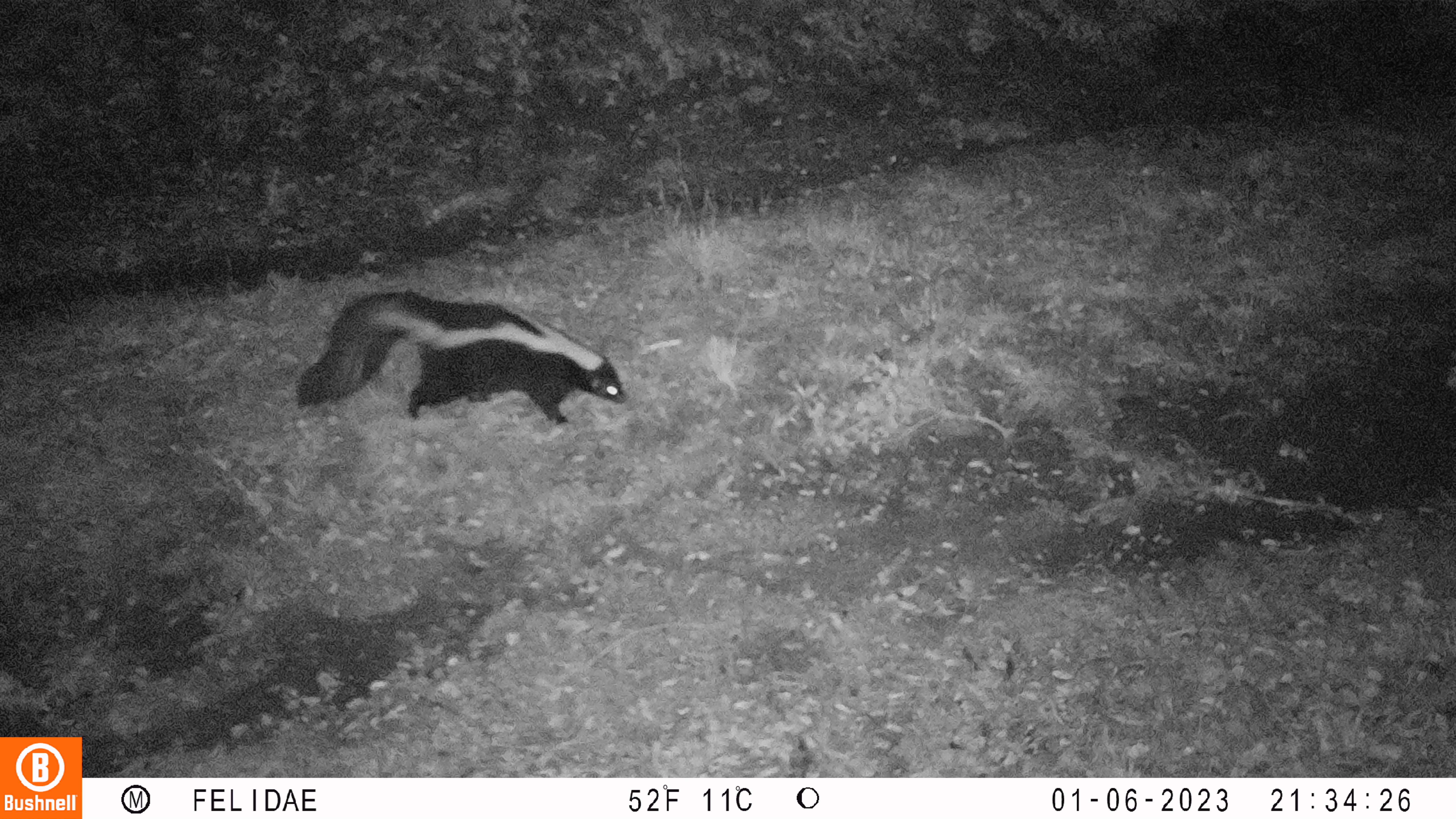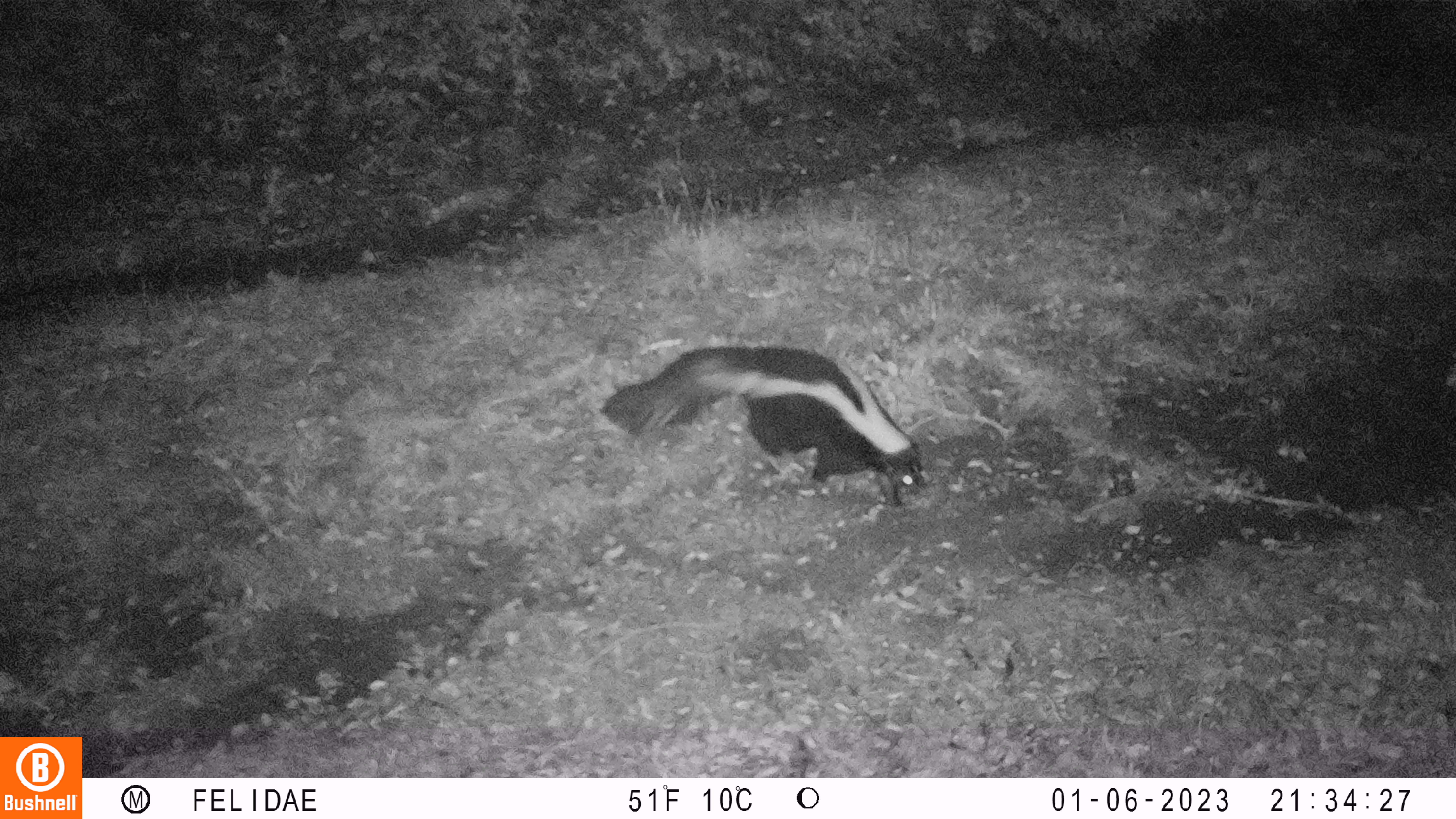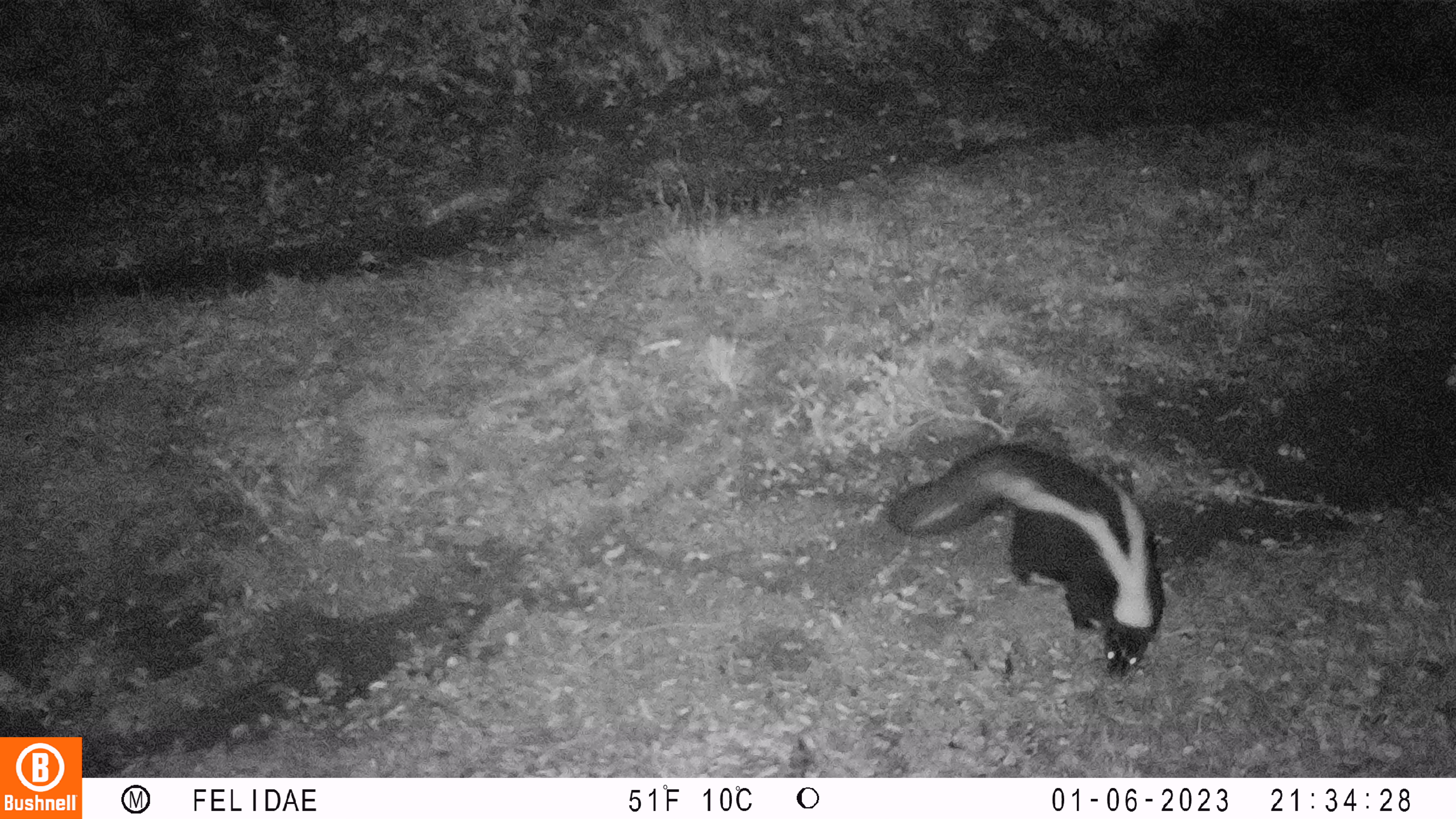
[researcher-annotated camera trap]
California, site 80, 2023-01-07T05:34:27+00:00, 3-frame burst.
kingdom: Animalia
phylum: Chordata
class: Mammalia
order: Carnivora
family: Mephitidae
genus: Mephitis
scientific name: Mephitis mephitis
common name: striped skunk